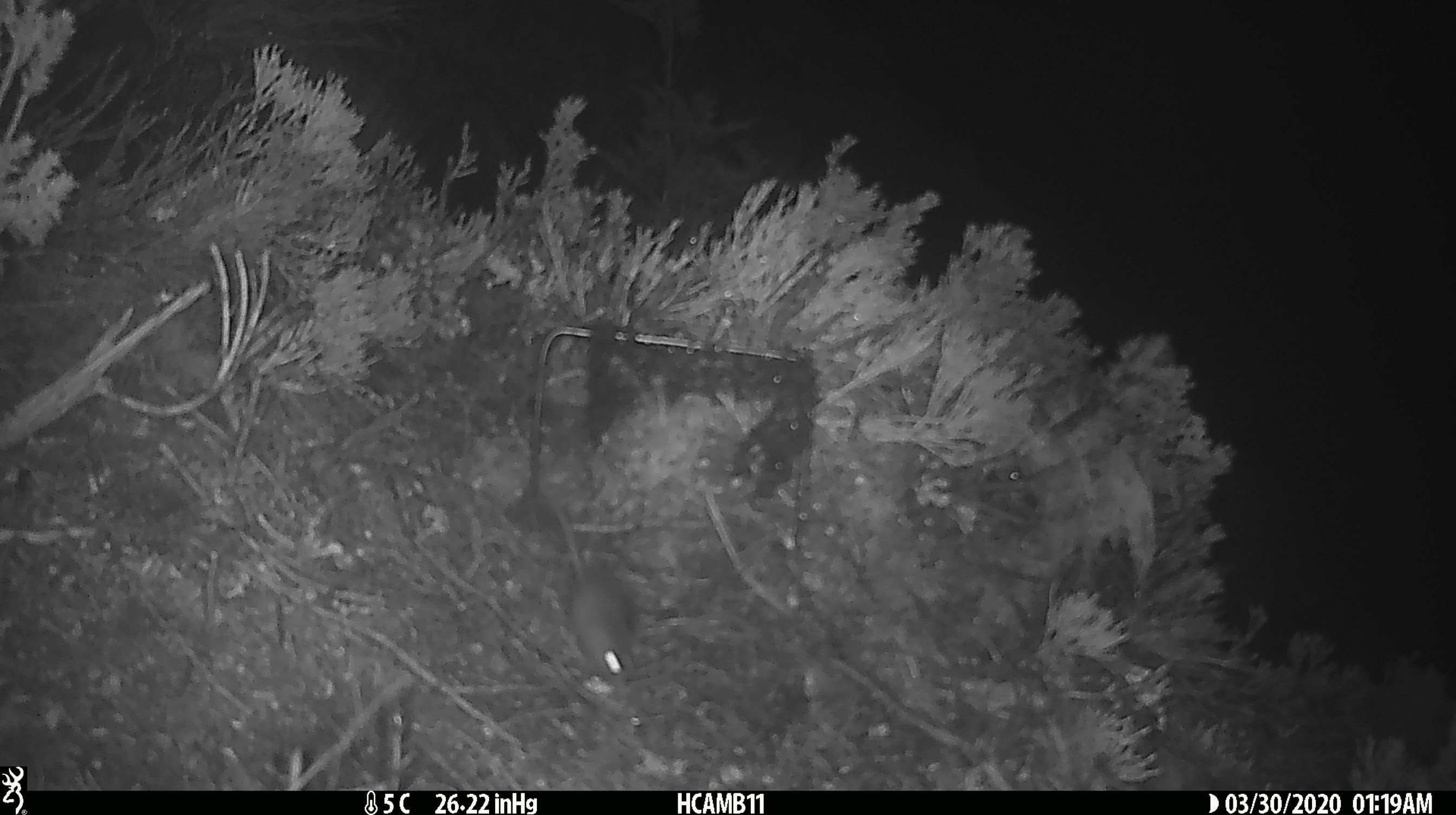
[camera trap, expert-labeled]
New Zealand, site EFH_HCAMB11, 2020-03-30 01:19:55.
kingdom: Animalia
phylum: Chordata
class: Mammalia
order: Rodentia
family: Muridae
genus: Mus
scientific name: Mus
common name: mouse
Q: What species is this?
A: Mouse (Mus).